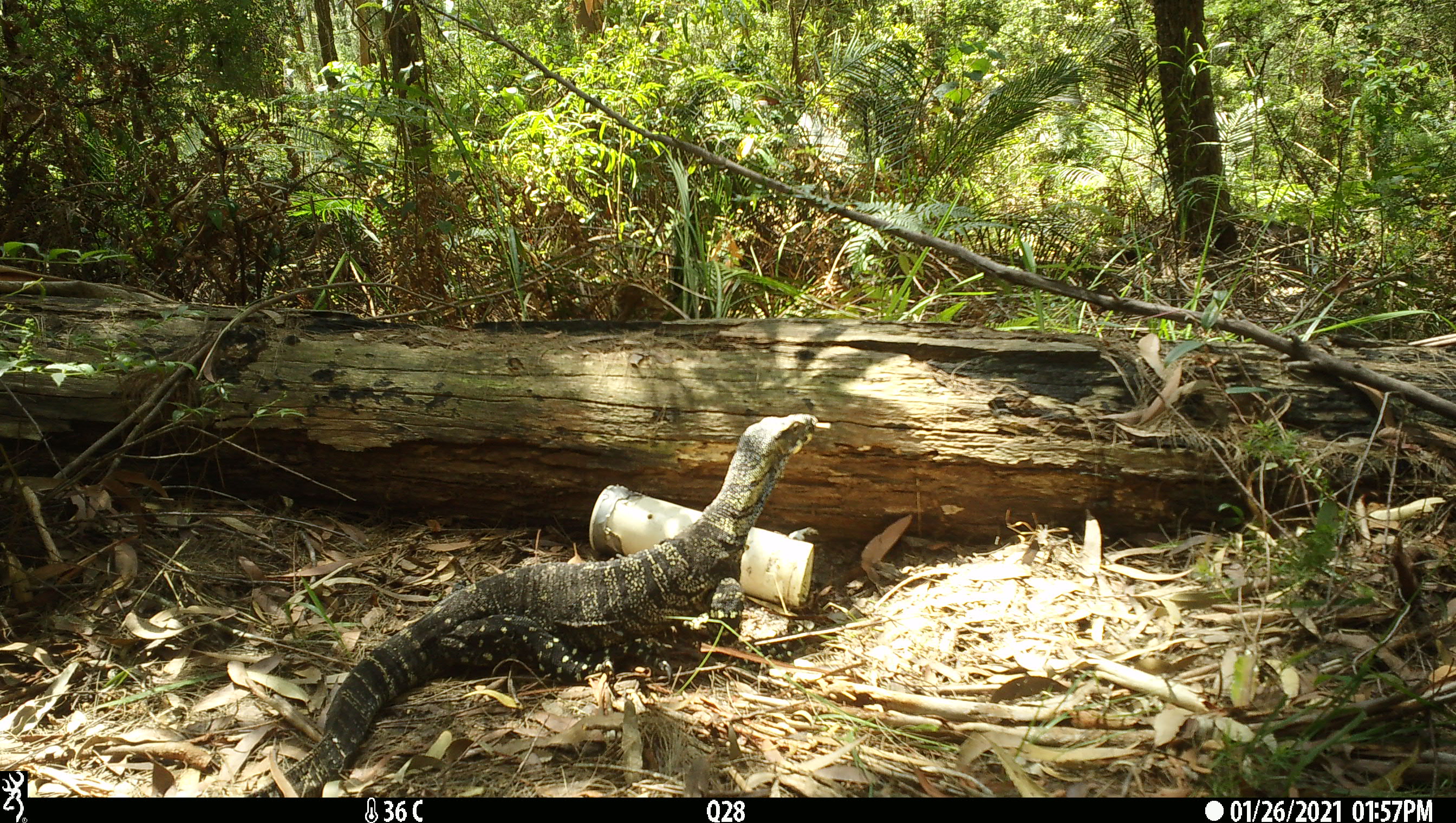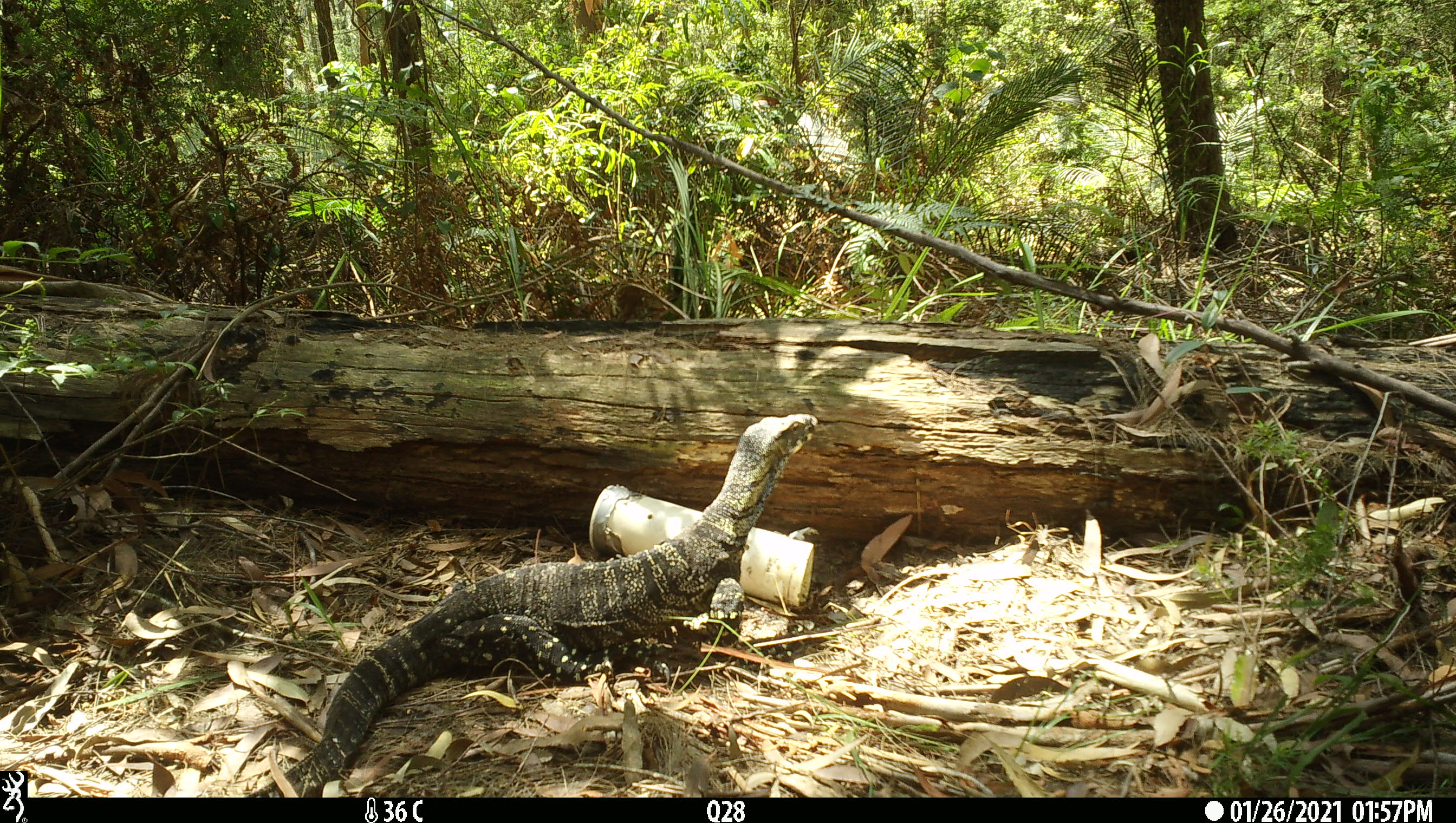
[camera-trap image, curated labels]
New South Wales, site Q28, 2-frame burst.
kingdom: Animalia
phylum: Chordata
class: Reptilia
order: Squamata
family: Varanidae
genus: Varanus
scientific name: Varanus varius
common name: lace monitor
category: goanna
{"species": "goanna (lace monitor) (Varanus varius)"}